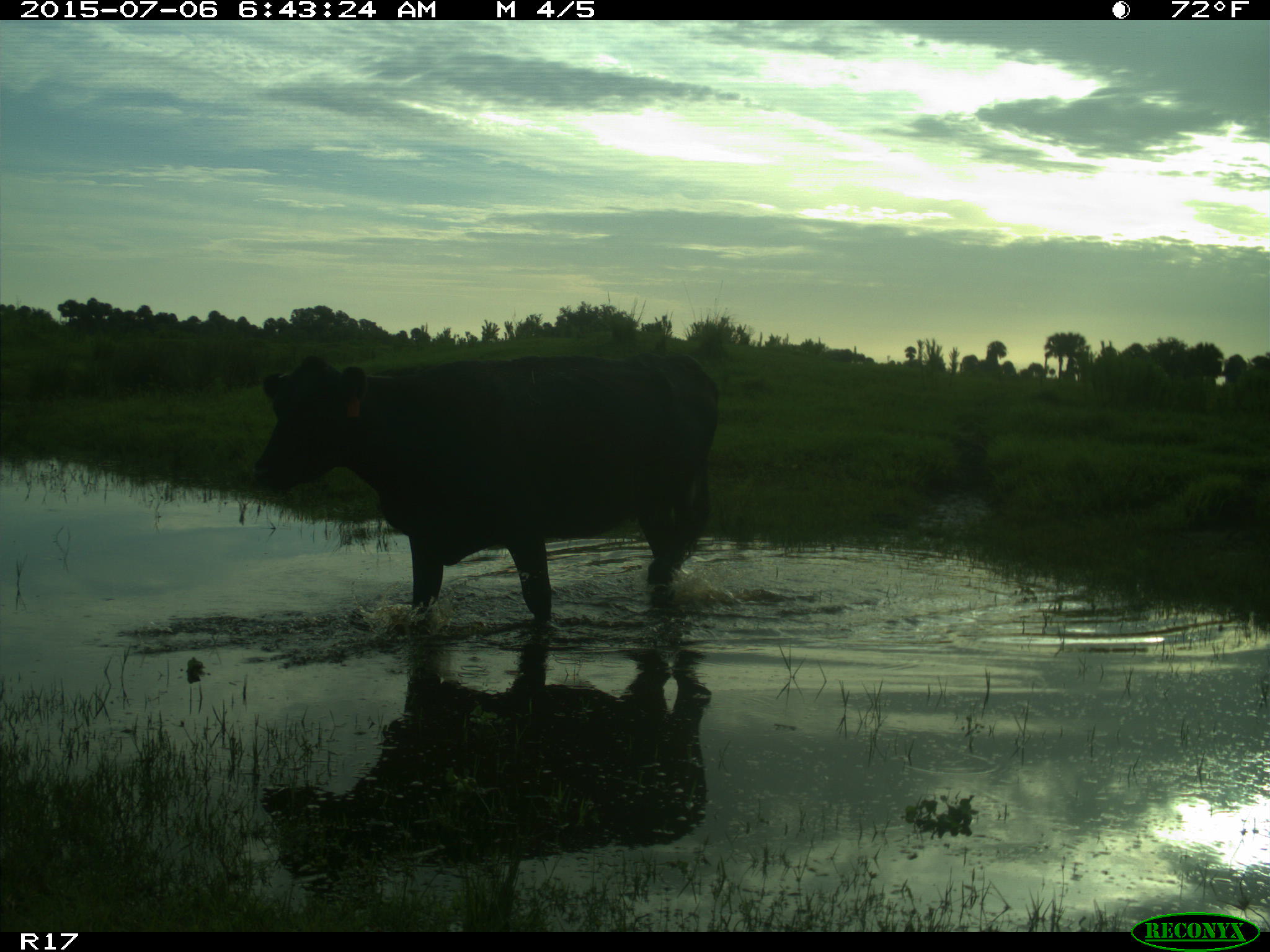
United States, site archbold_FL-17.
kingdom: Animalia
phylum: Chordata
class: Mammalia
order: Artiodactyla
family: Bovidae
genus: Bos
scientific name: Bos taurus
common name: domestic cow